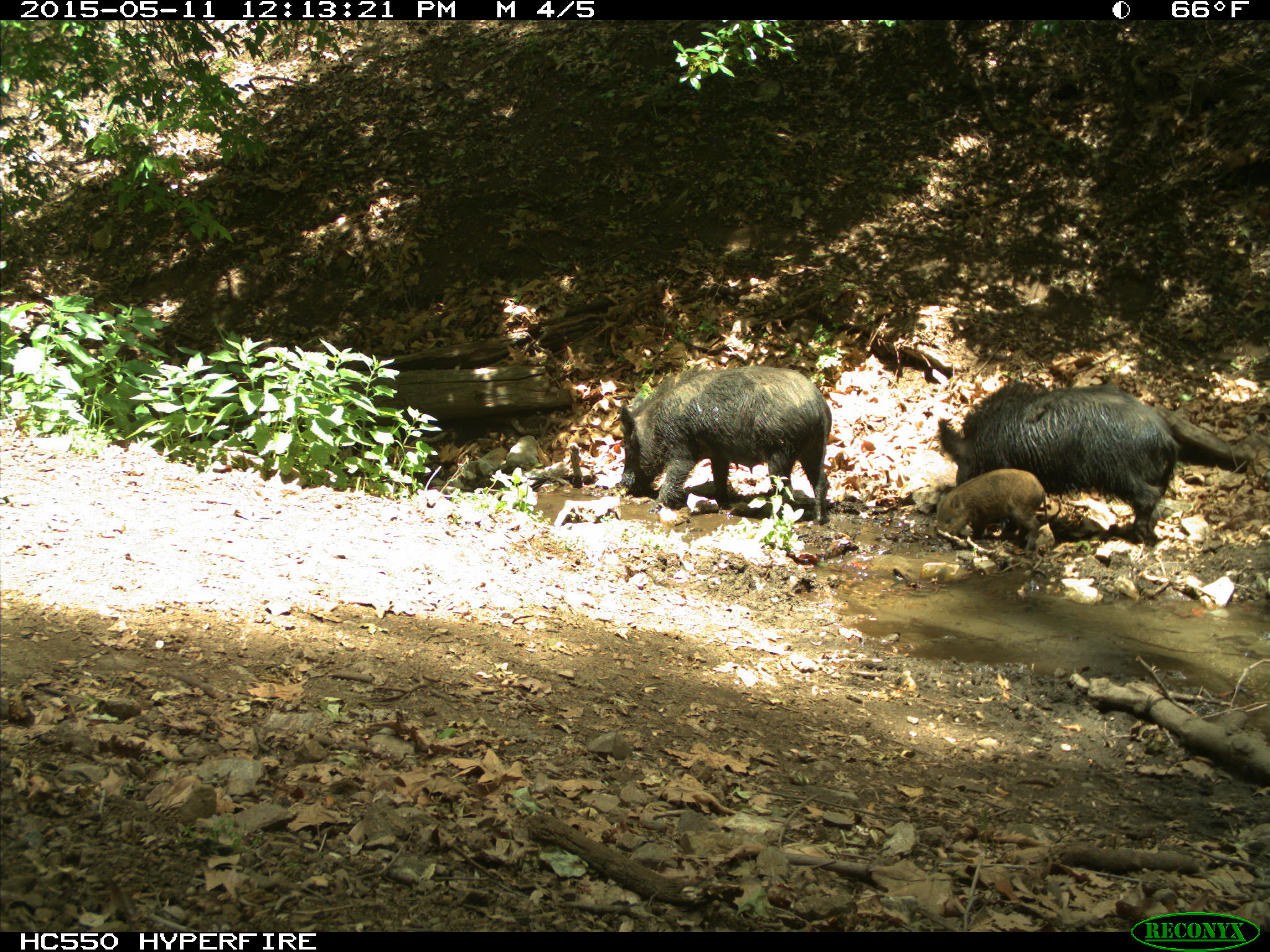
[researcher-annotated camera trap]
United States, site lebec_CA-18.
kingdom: Animalia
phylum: Chordata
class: Mammalia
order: Artiodactyla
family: Suidae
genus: Sus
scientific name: Sus scrofa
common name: wild boar